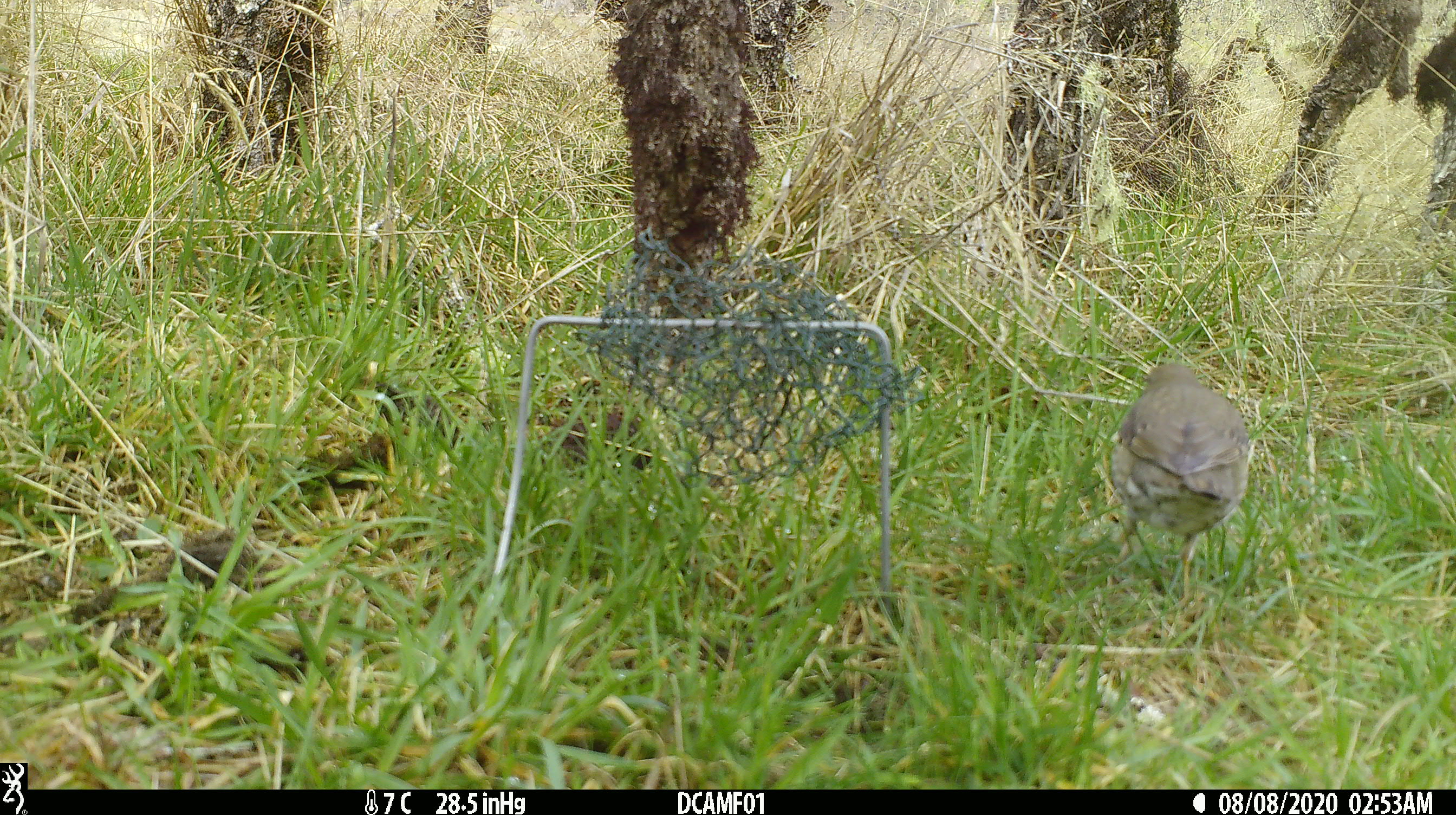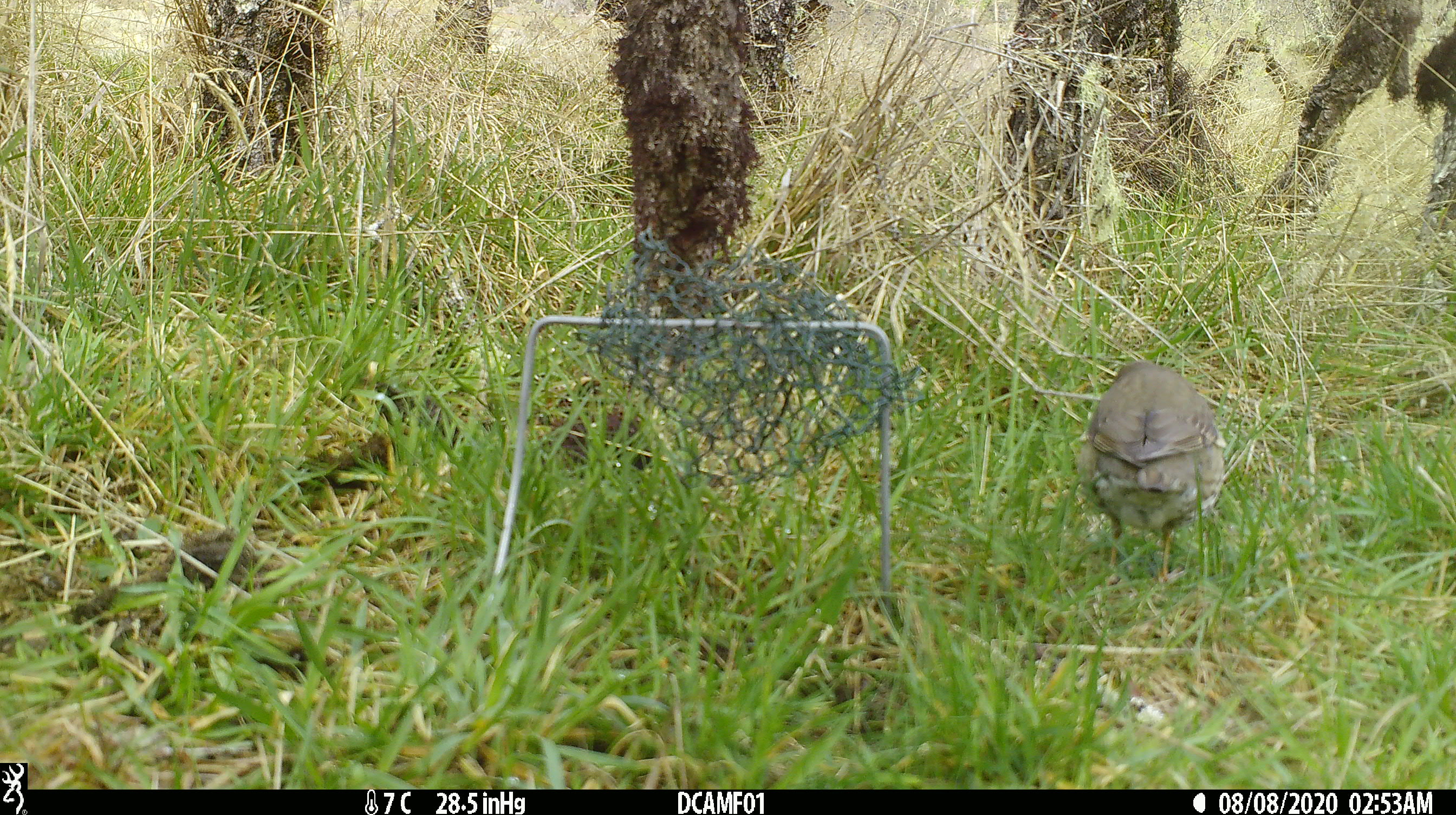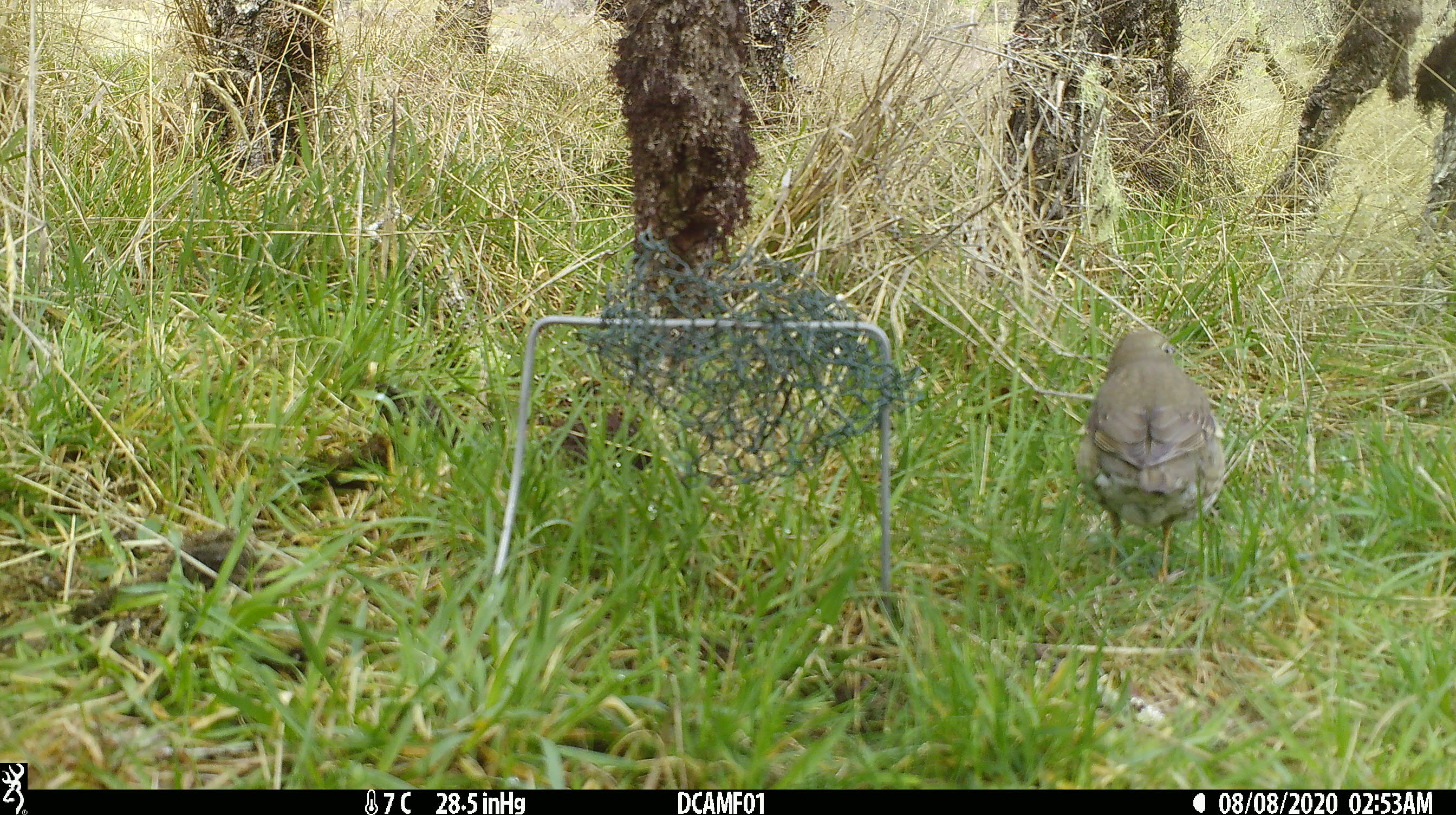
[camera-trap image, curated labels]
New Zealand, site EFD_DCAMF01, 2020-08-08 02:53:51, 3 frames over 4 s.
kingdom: Animalia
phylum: Chordata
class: Aves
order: Passeriformes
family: Turdidae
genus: Turdus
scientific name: Turdus philomelos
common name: song thrush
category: thrush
Thrush (song thrush) (Turdus philomelos).